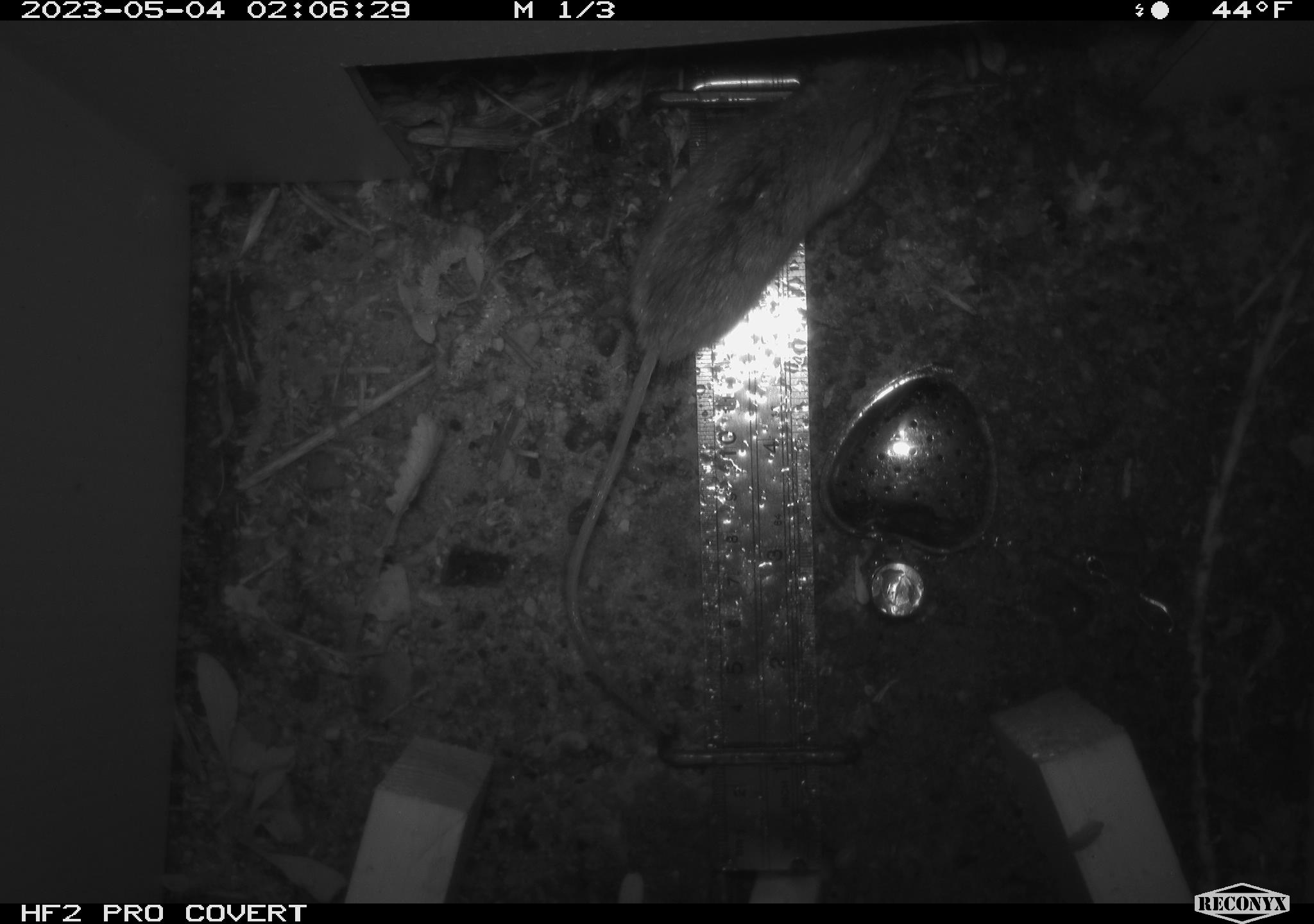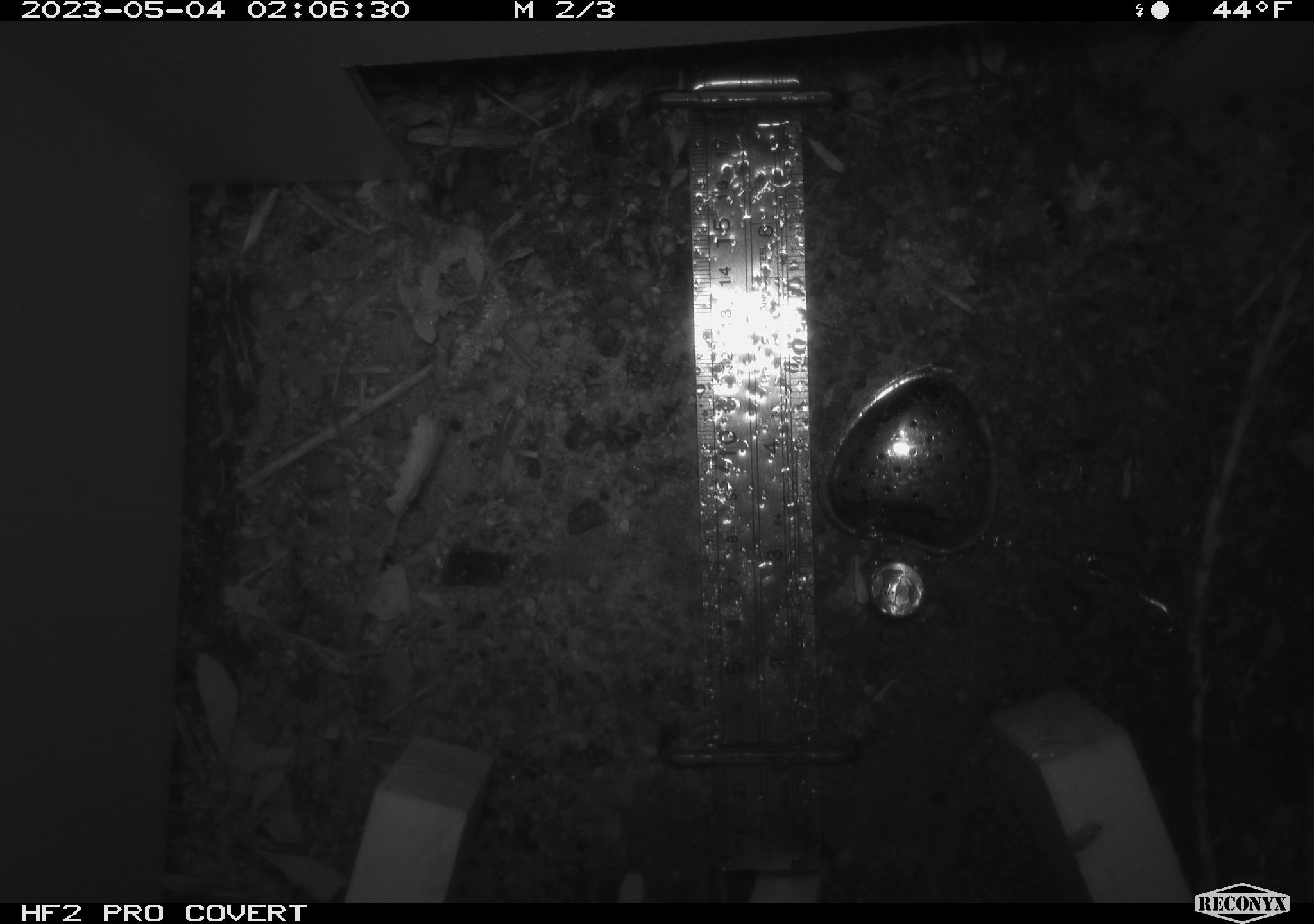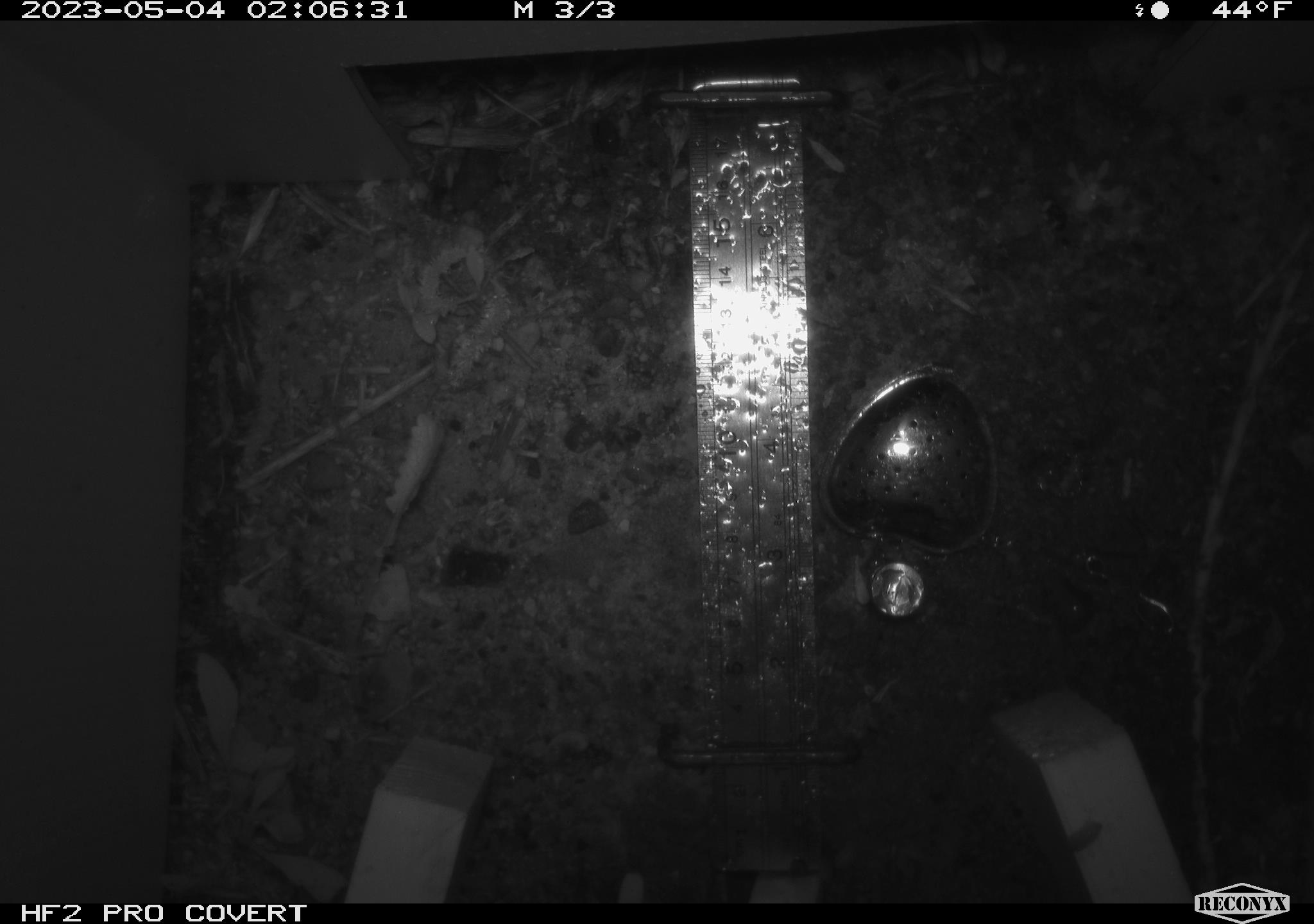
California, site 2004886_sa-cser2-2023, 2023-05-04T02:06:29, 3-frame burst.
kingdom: Animalia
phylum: Chordata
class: Mammalia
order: Rodentia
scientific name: Rodentia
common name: mouse species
Mouse species (Rodentia).